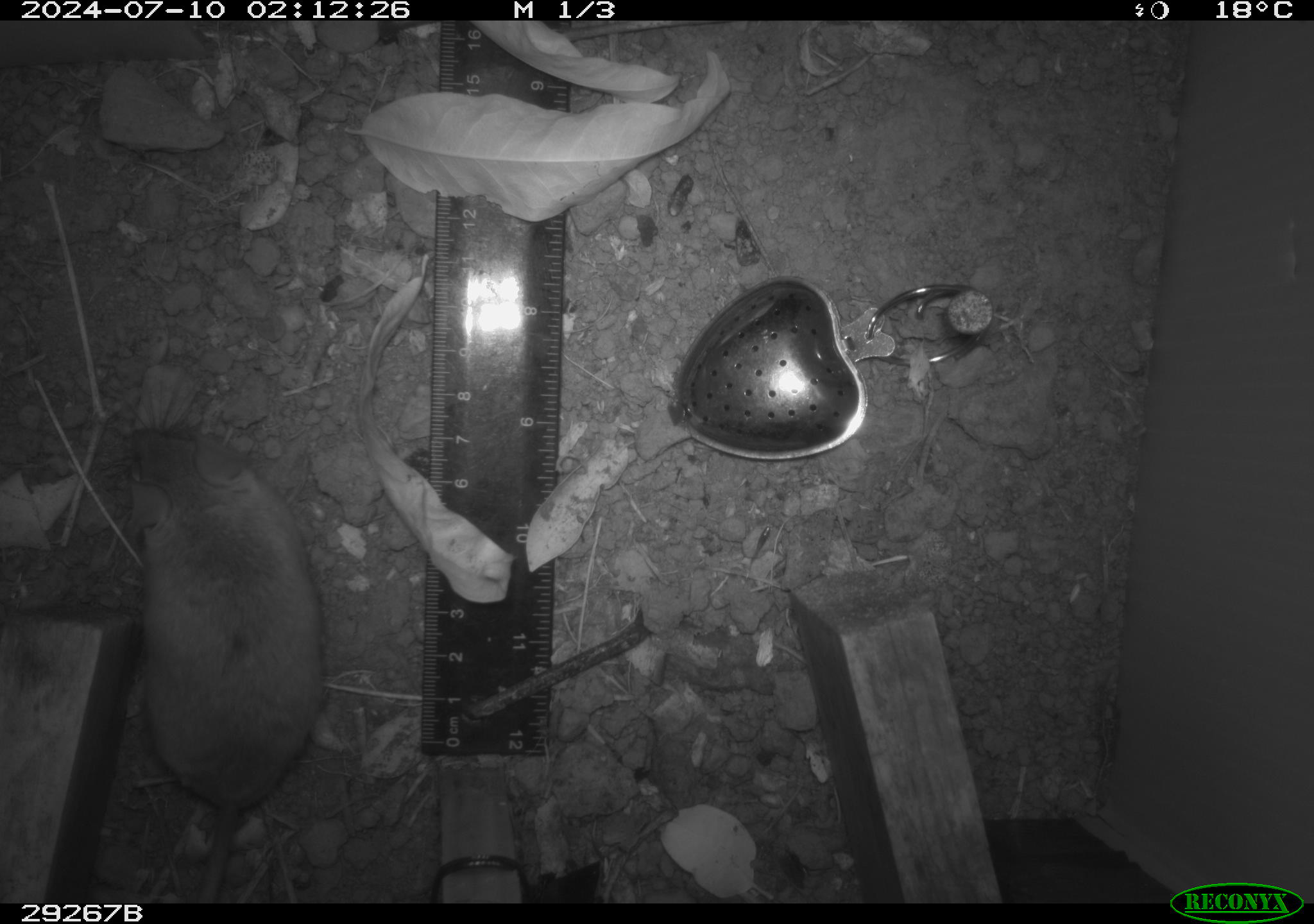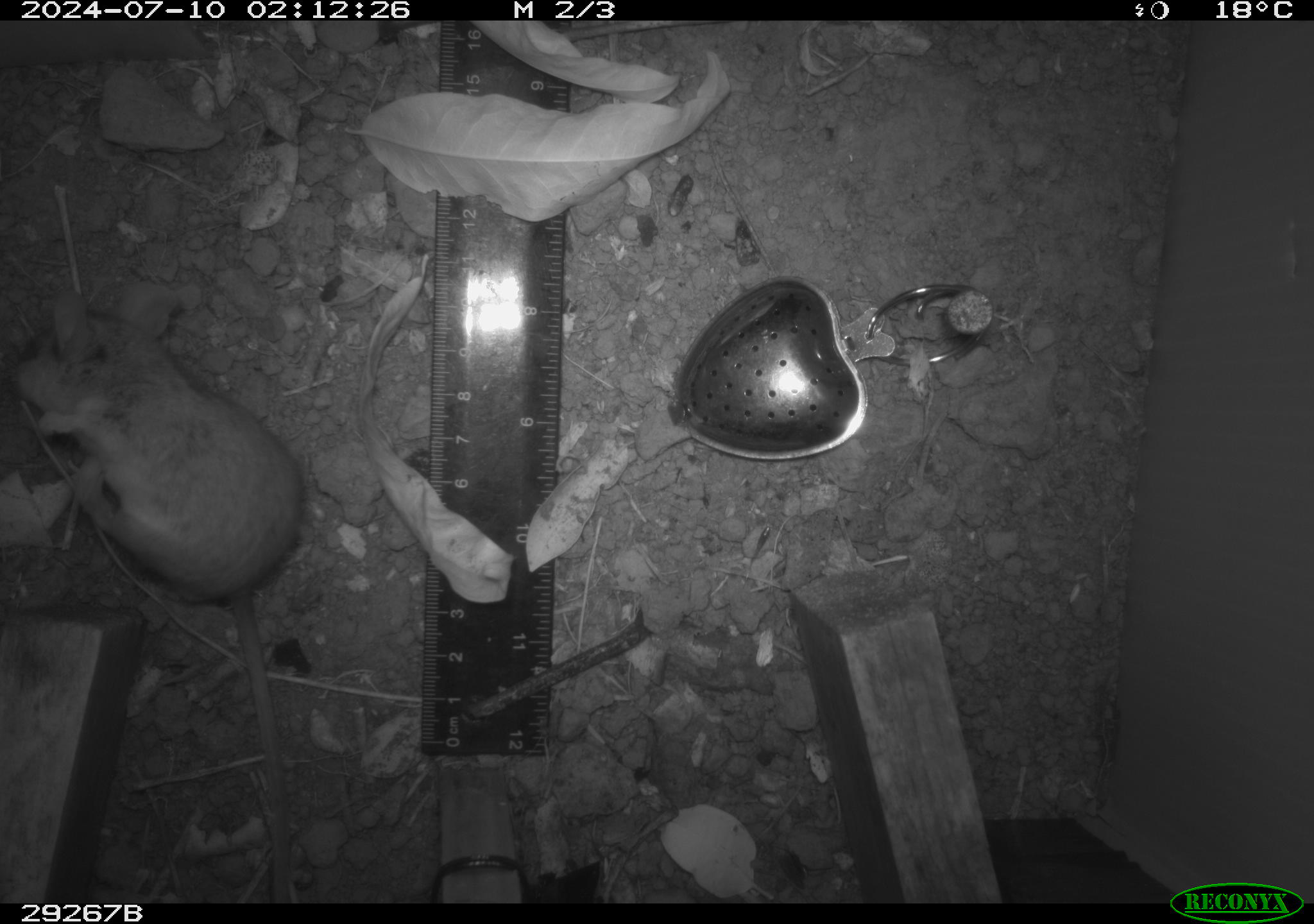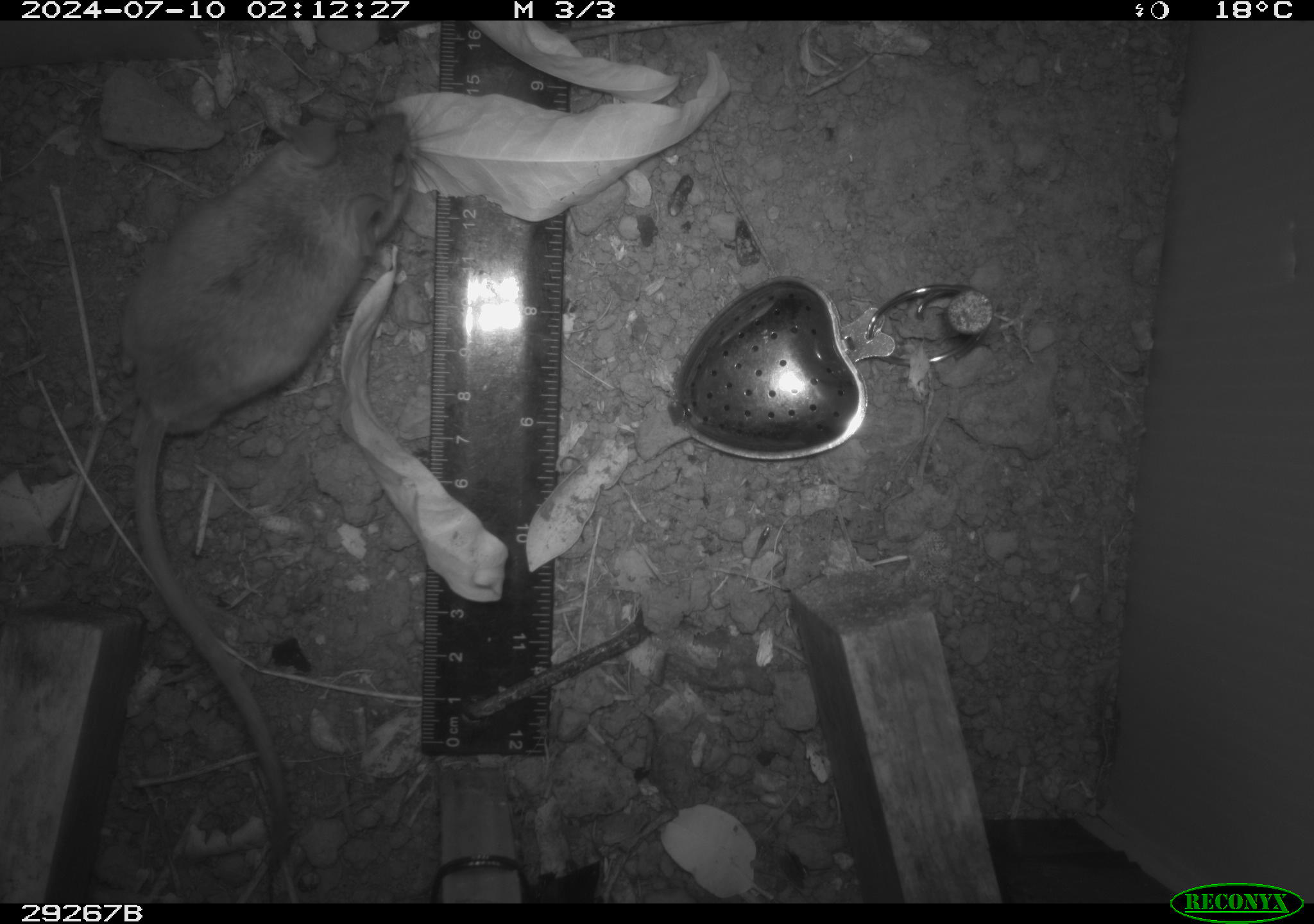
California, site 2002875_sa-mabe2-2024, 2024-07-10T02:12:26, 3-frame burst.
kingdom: Animalia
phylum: Chordata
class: Mammalia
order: Rodentia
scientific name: Rodentia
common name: mouse species